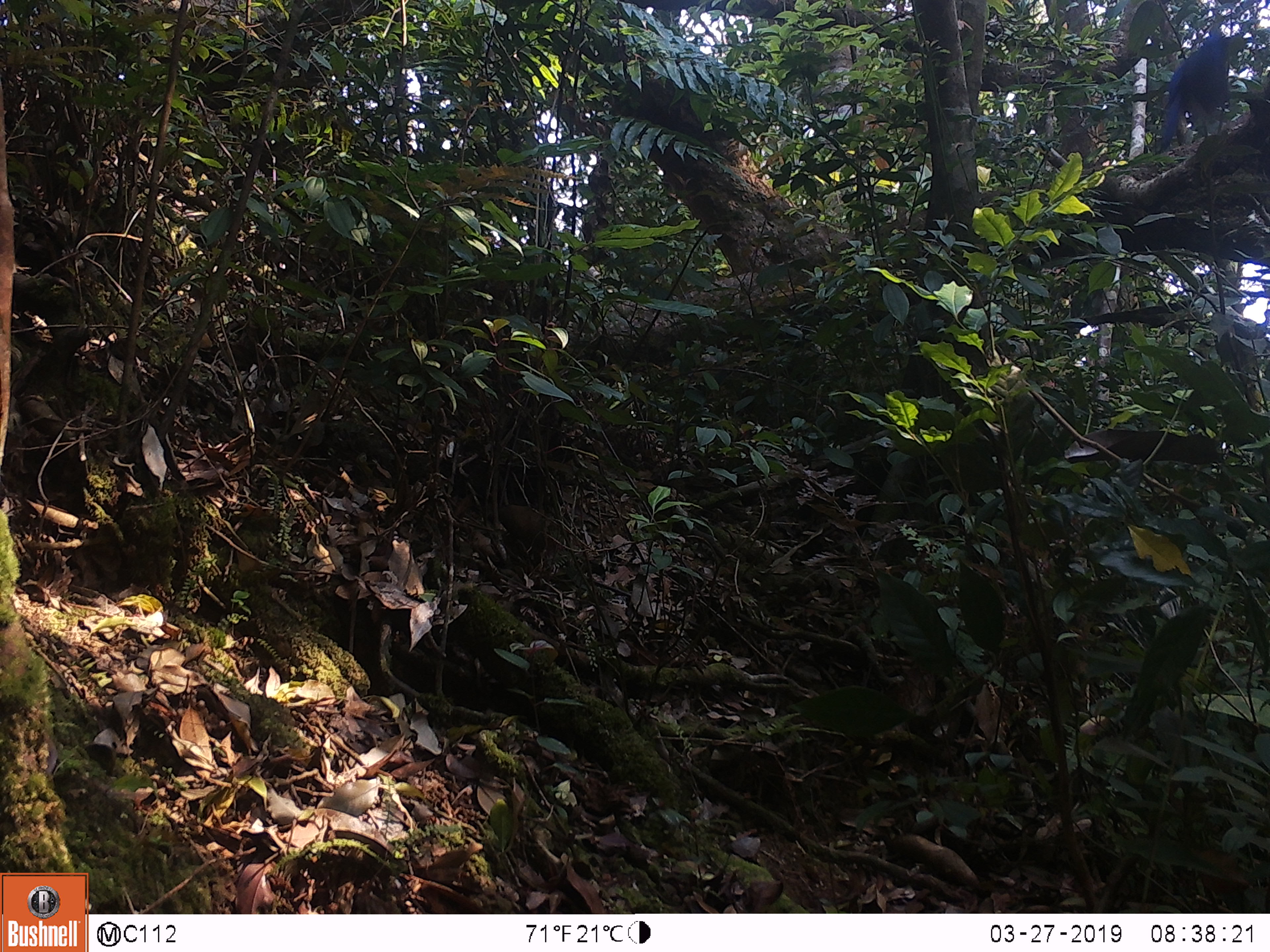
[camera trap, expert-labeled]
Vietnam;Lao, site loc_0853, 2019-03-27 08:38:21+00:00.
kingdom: Animalia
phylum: Chordata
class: Aves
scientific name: Aves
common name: bird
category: unidentified bird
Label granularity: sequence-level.